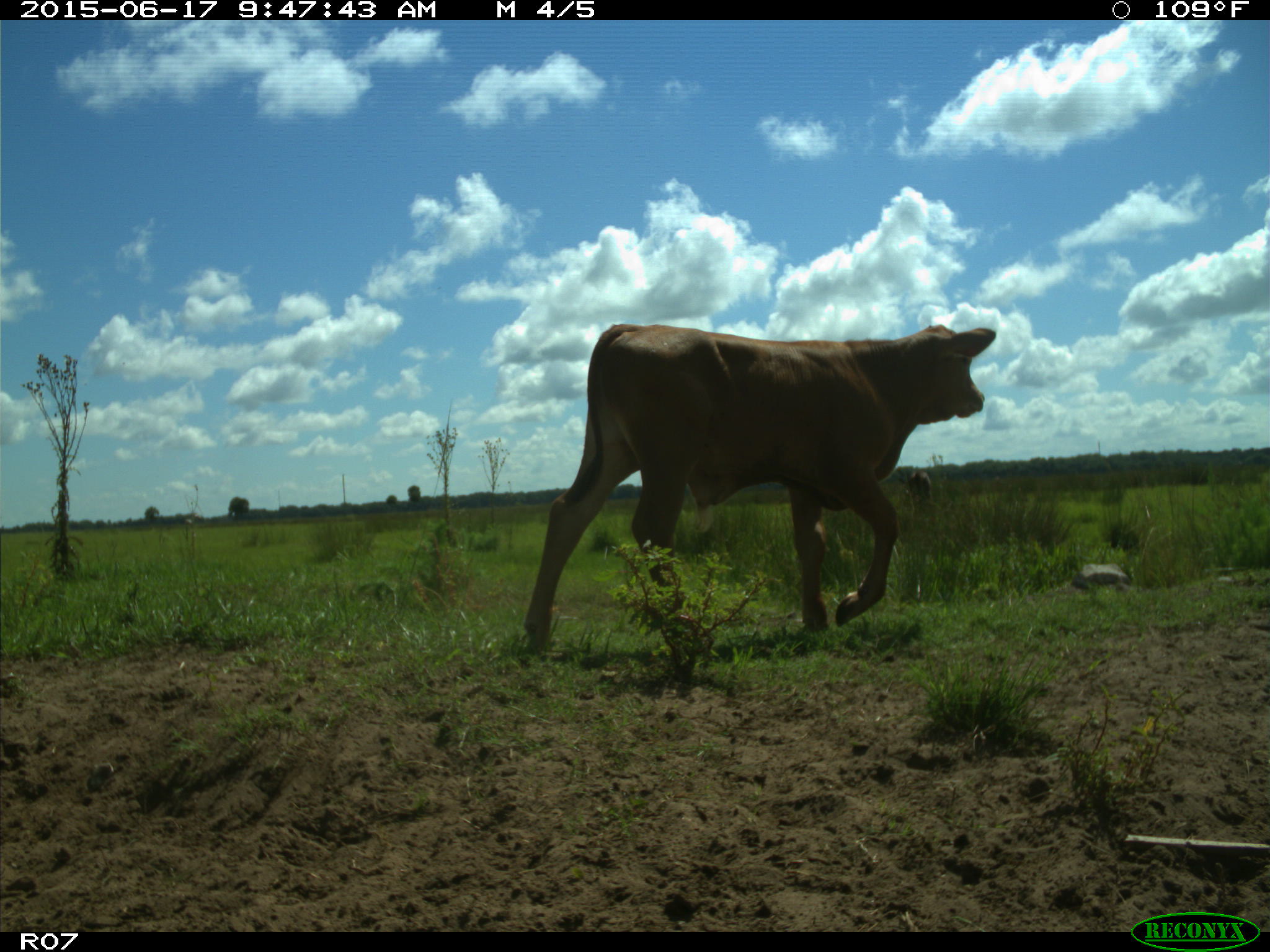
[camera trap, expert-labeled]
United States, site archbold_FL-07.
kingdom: Animalia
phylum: Chordata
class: Mammalia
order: Artiodactyla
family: Bovidae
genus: Bos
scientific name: Bos taurus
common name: domestic cow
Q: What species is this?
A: Bos taurus (domestic cow).